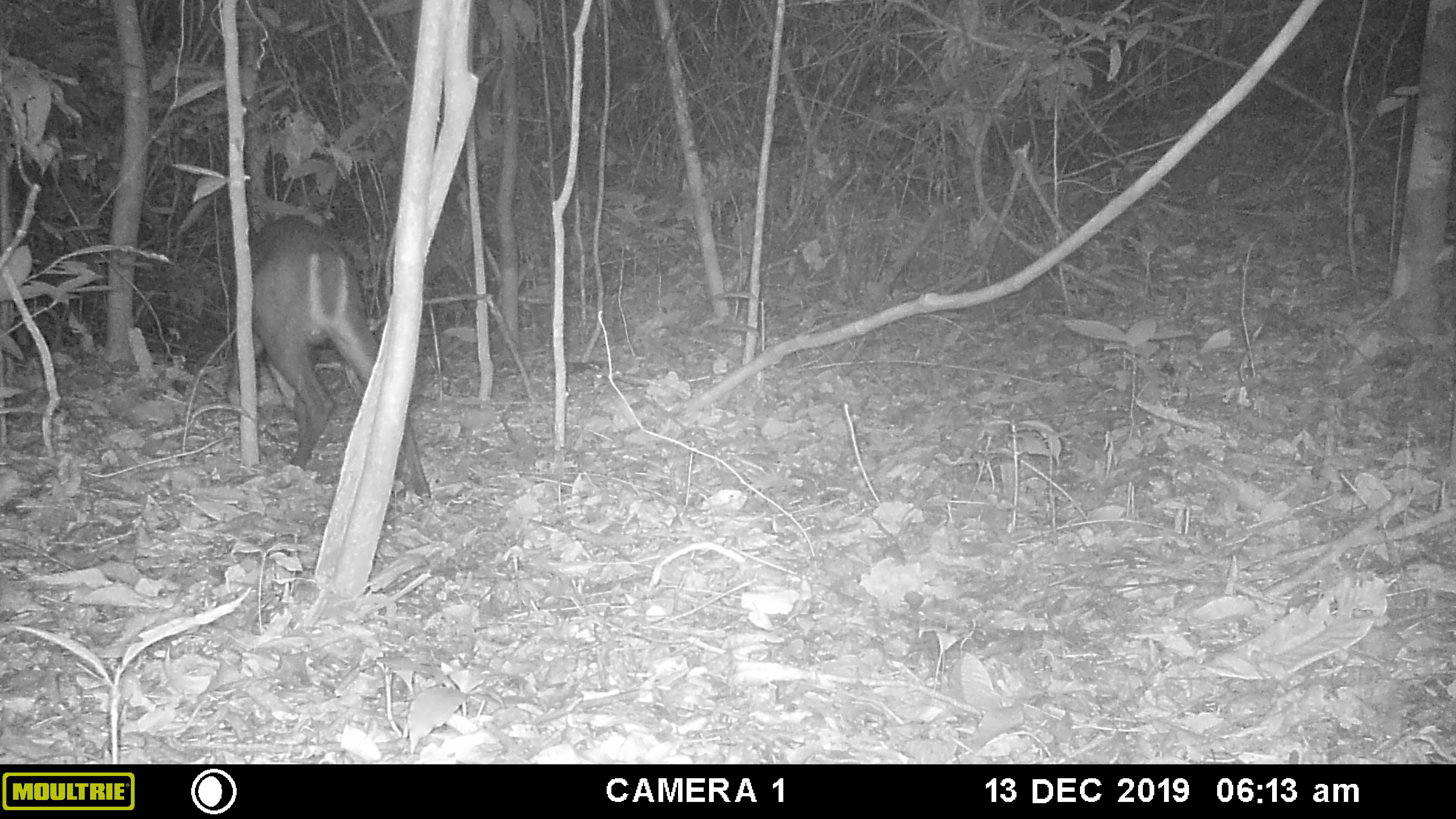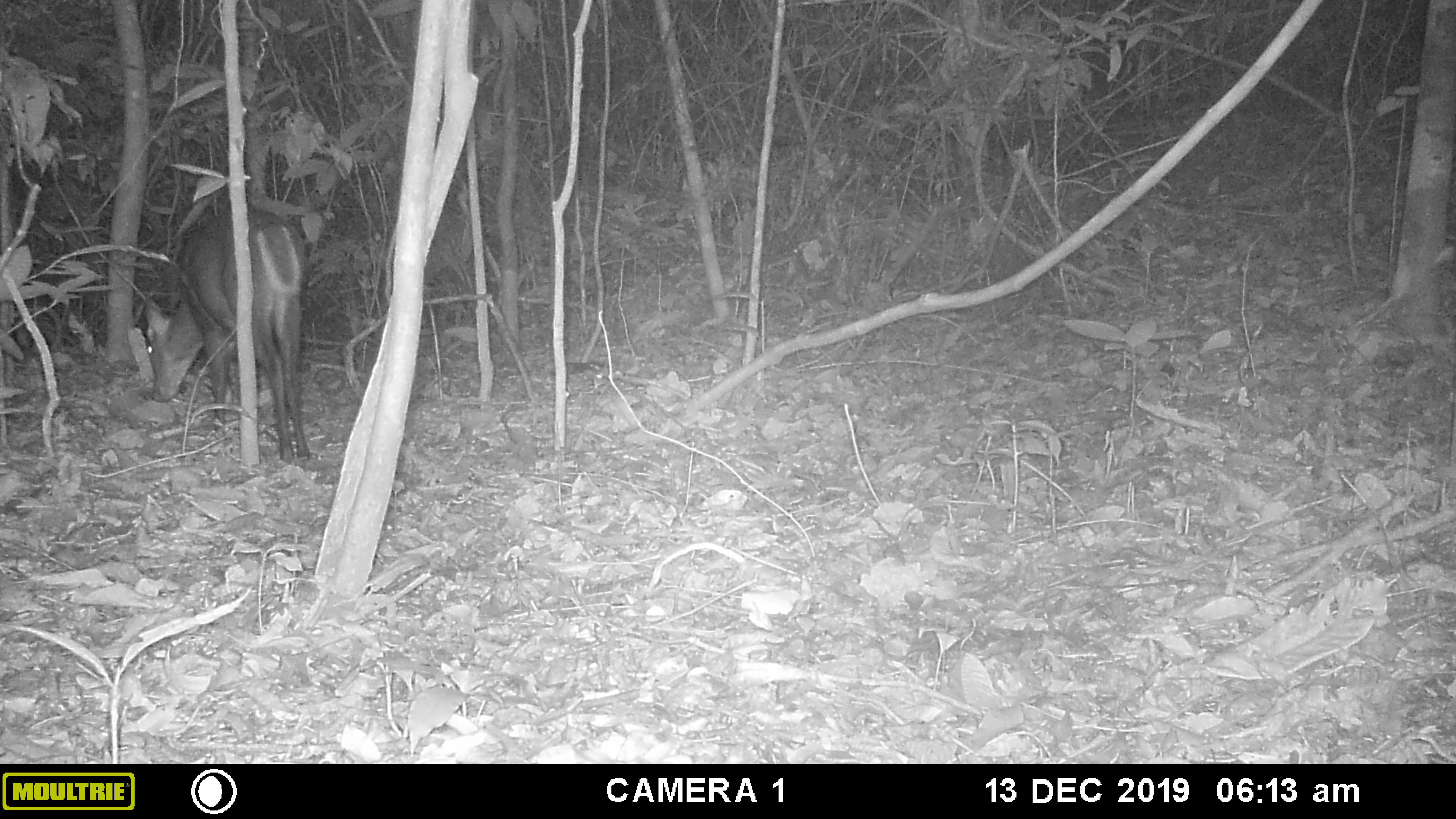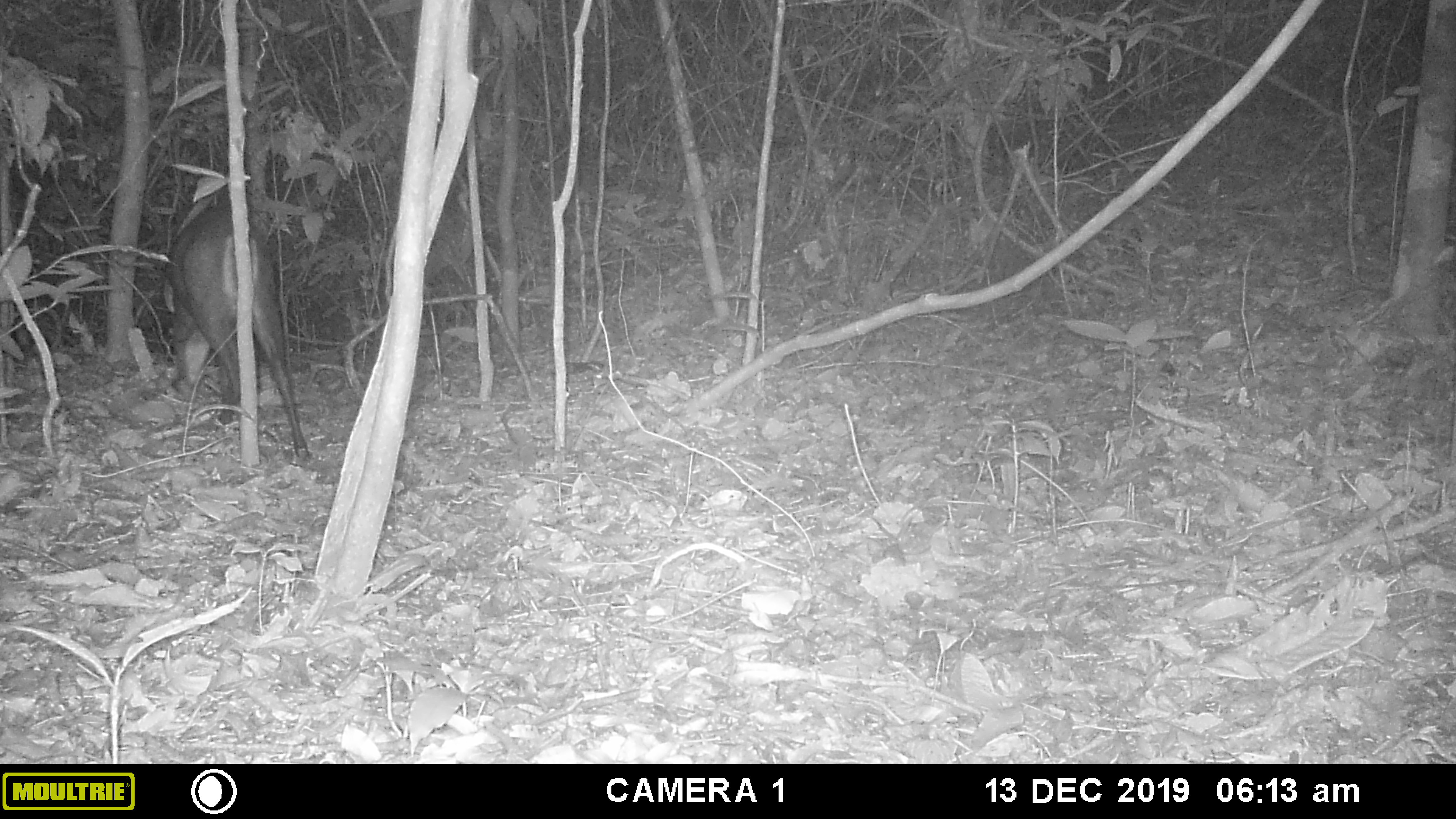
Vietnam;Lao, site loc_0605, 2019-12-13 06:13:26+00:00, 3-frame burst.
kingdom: Animalia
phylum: Chordata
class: Mammalia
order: Artiodactyla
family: Cervidae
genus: Muntiacus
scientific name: Muntiacus rooseveltorum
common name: roosevelt's muntjac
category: roosevelts muntjac group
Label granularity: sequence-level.